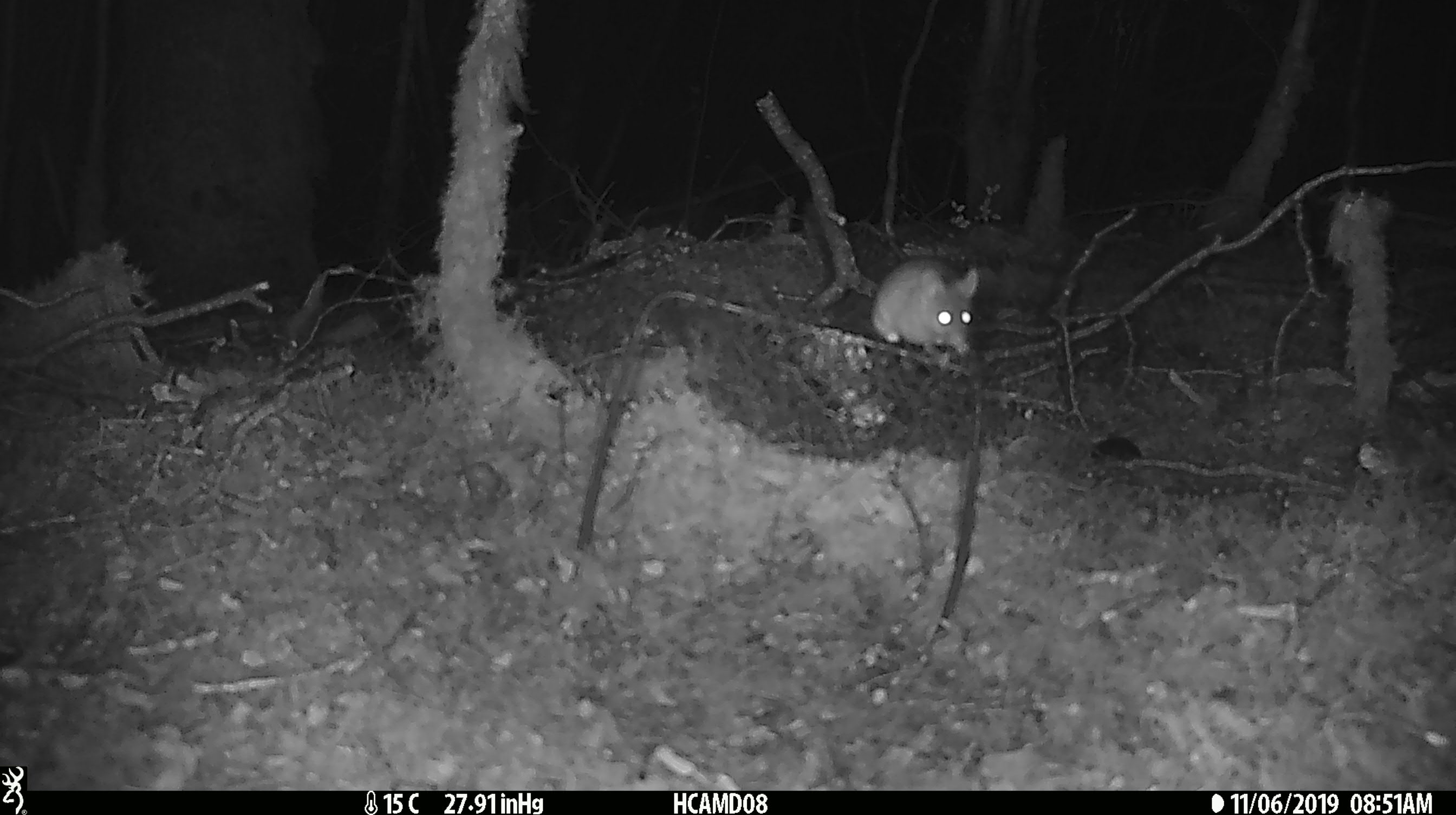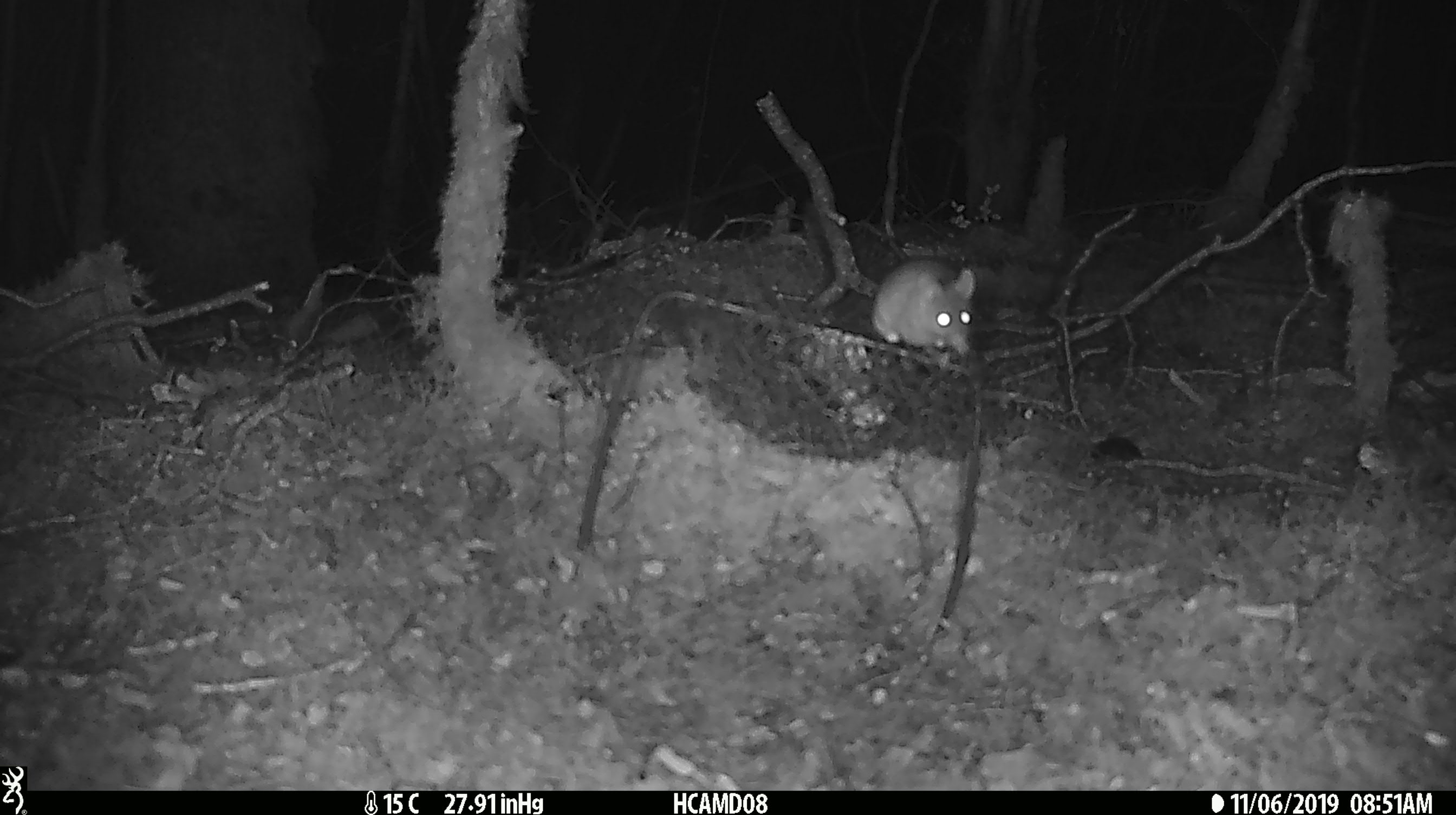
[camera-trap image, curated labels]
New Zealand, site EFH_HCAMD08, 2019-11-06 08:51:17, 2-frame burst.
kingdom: Animalia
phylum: Chordata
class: Mammalia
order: Rodentia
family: Muridae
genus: Mus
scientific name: Mus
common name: mouse